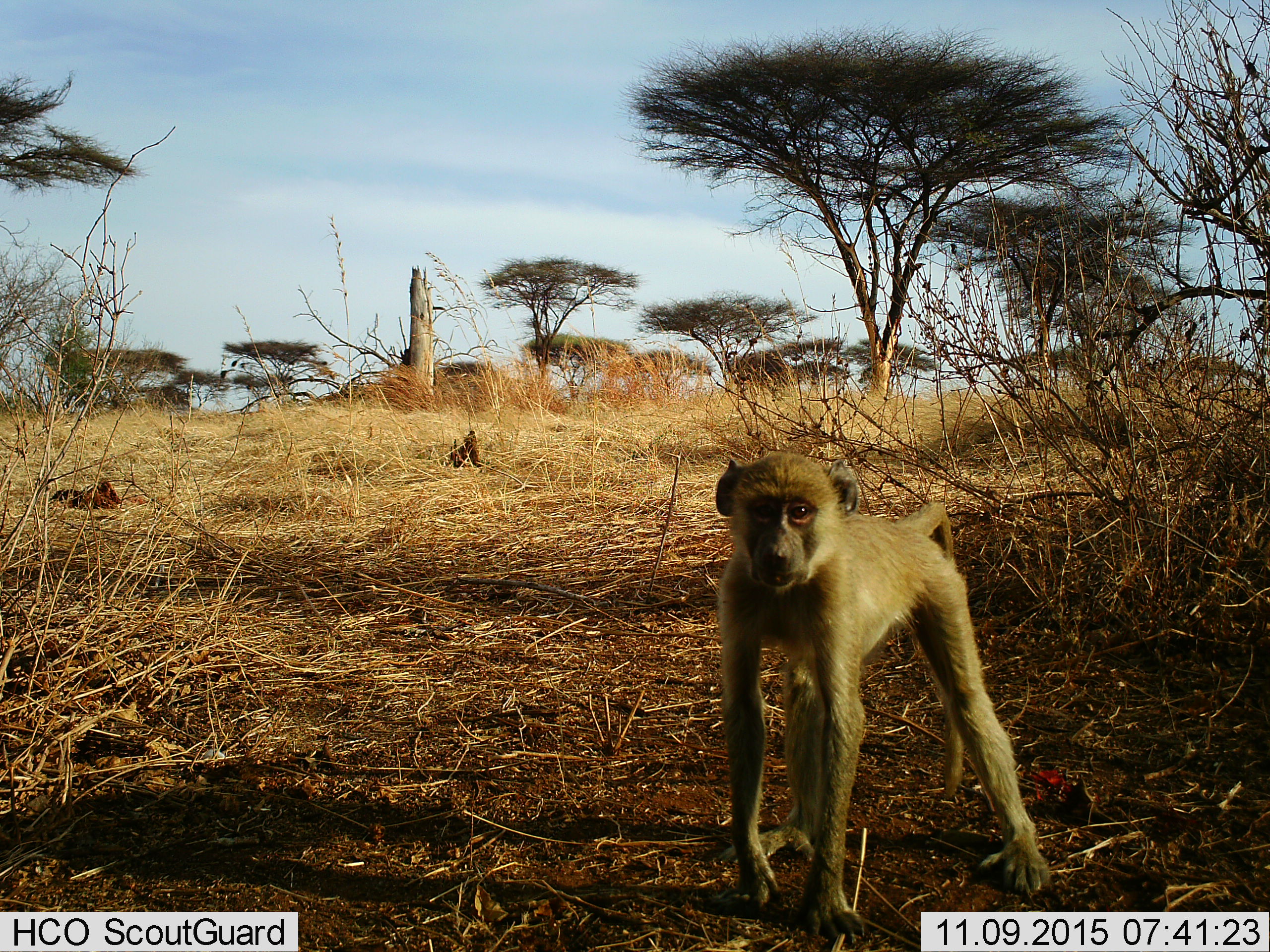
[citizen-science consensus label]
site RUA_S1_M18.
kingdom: Animalia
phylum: Chordata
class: Mammalia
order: Primates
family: Cercopithecidae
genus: Papio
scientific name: Papio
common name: baboon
Baboon (Papio), count 1. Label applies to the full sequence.